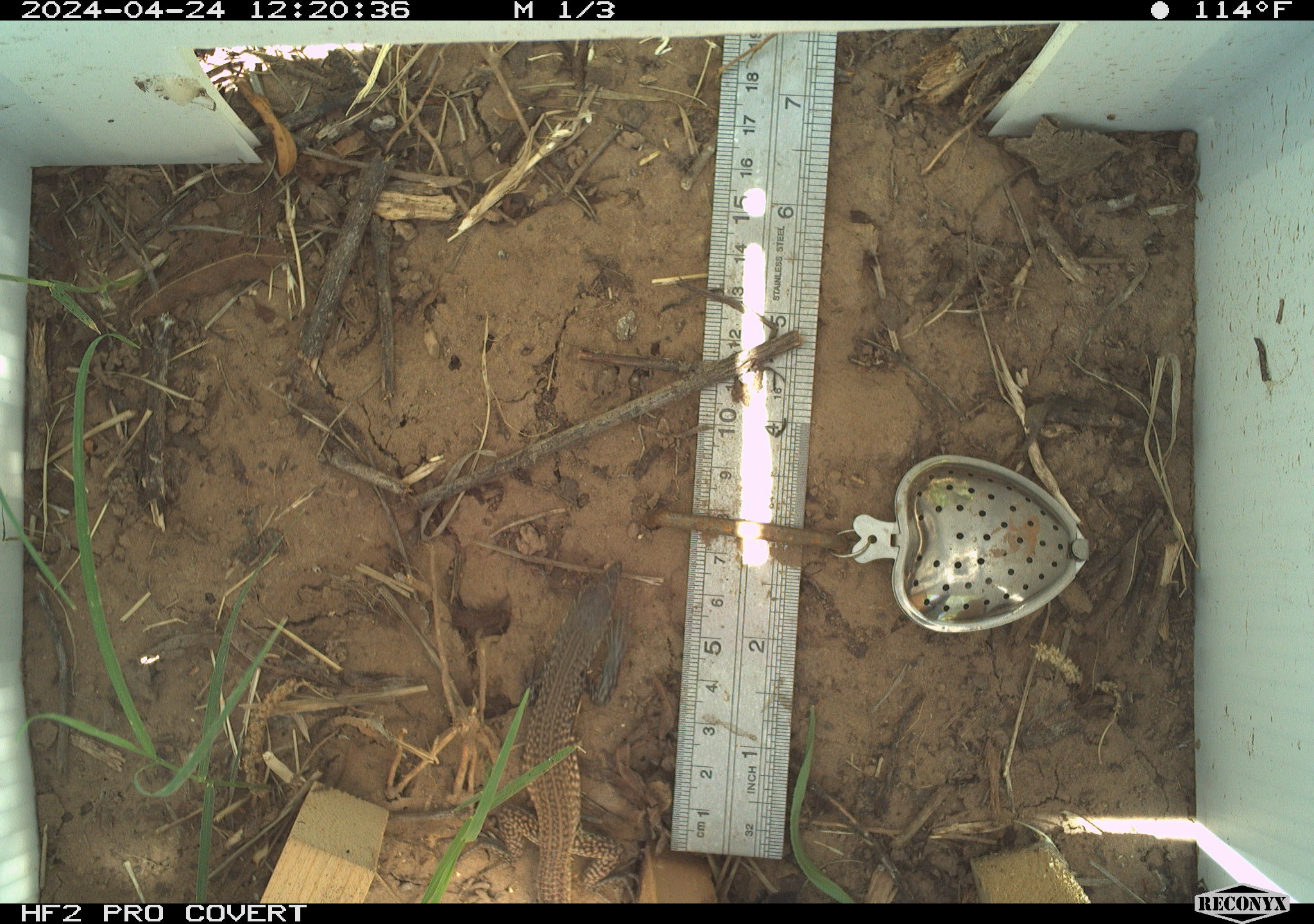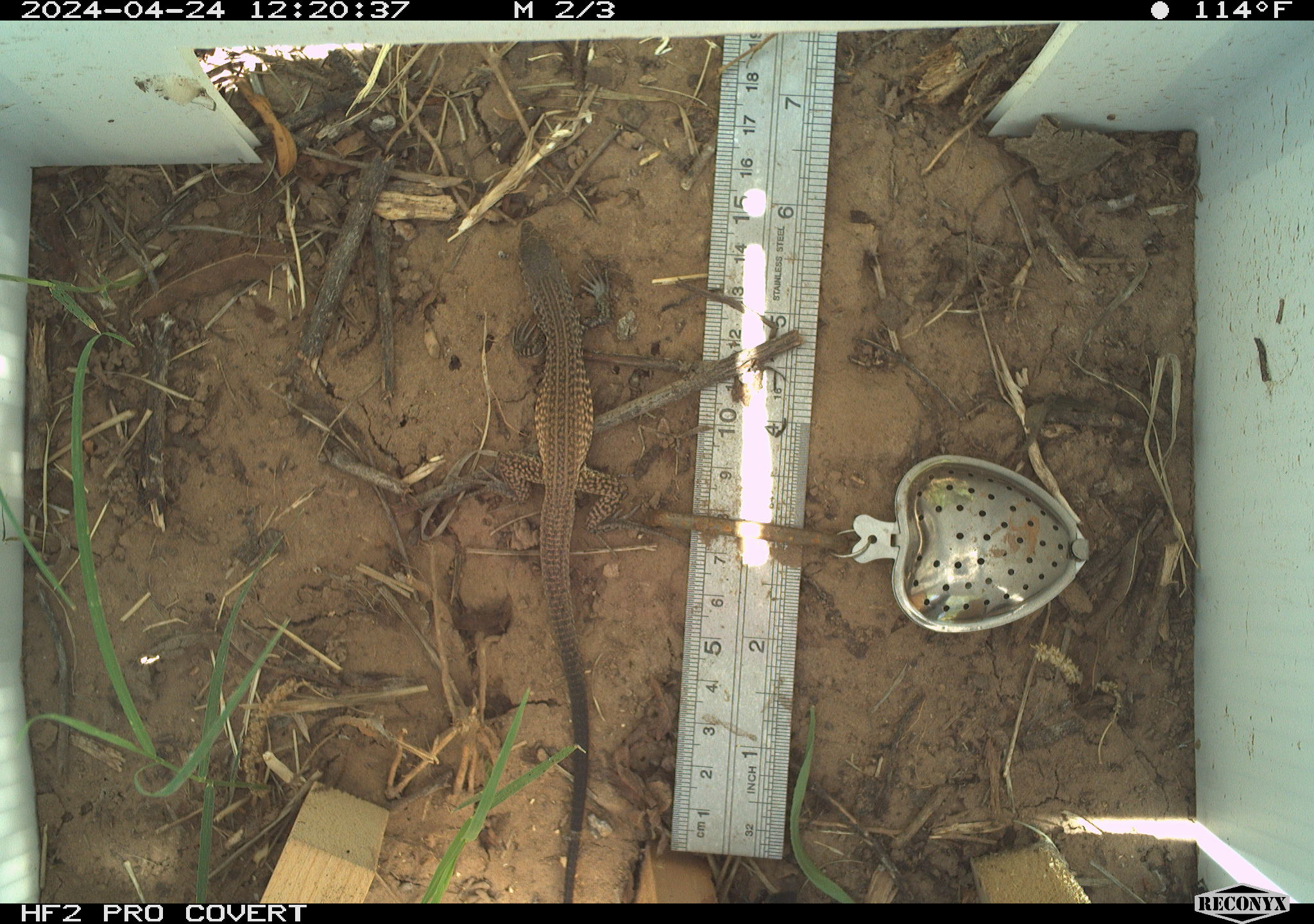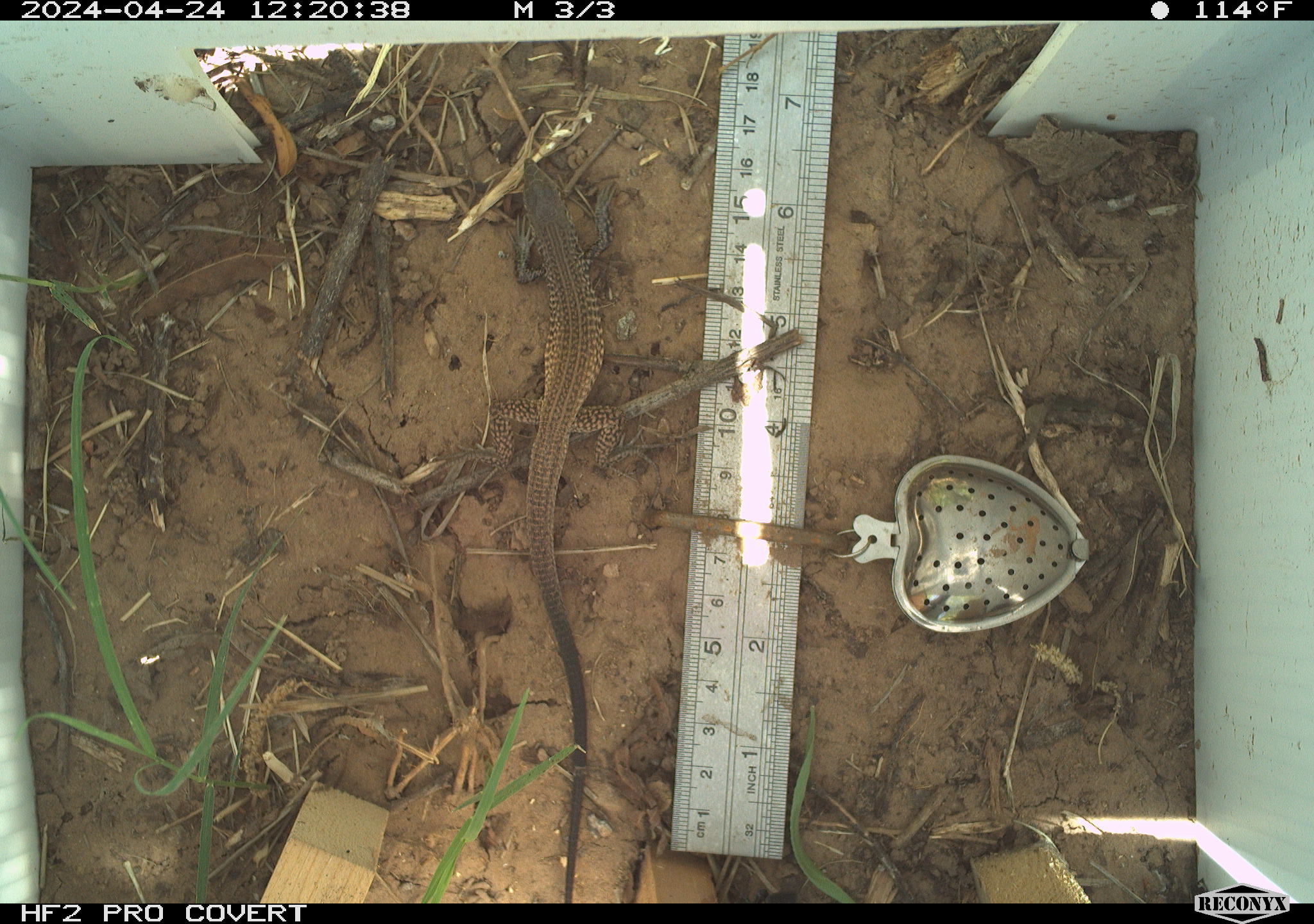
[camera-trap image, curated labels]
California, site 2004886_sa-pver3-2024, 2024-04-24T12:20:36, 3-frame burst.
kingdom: Animalia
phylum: Chordata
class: Reptilia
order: Squamata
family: Teiidae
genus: Aspidoscelis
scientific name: Aspidoscelis tigris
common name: western whiptail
Western whiptail (Aspidoscelis tigris).